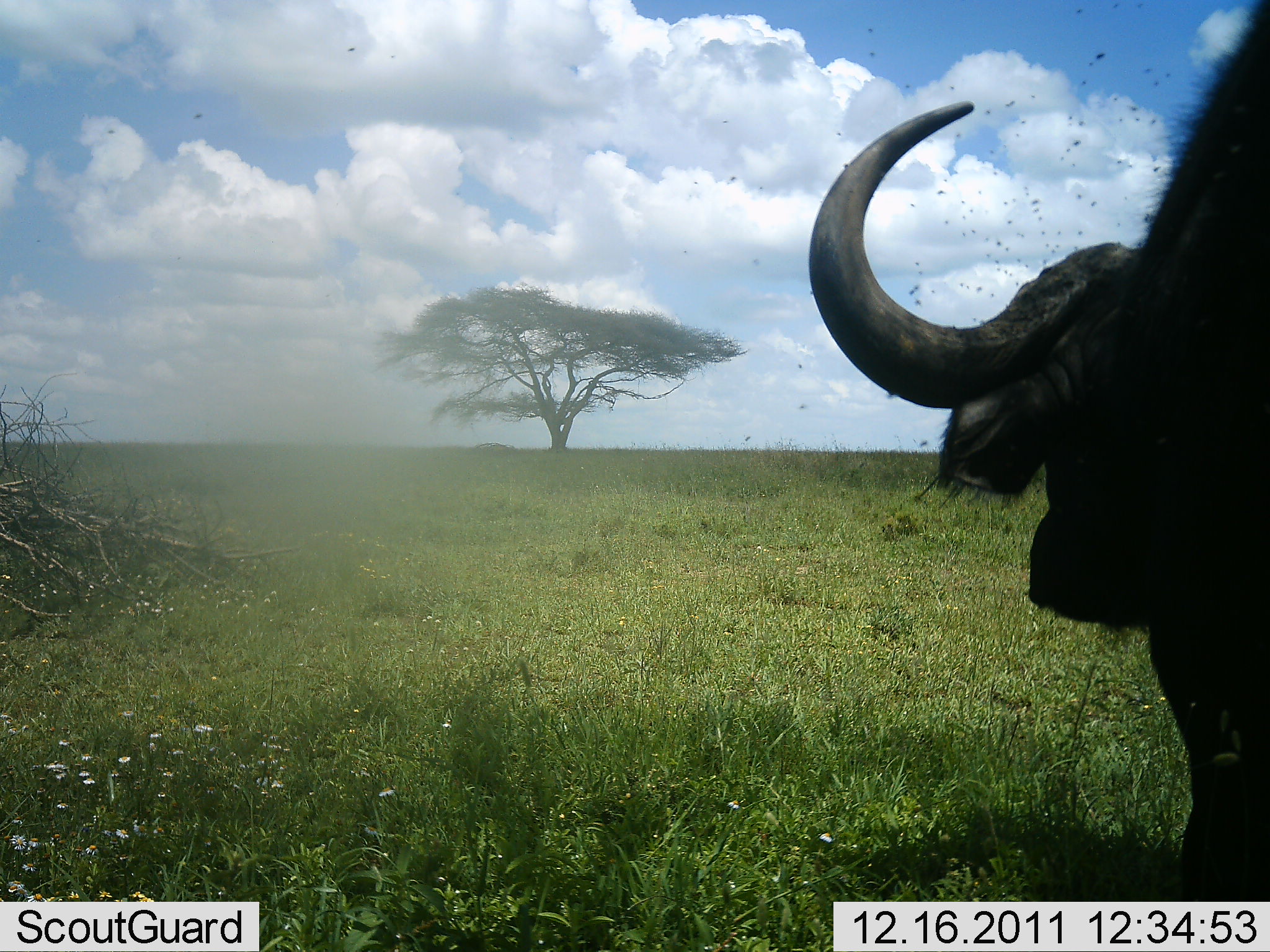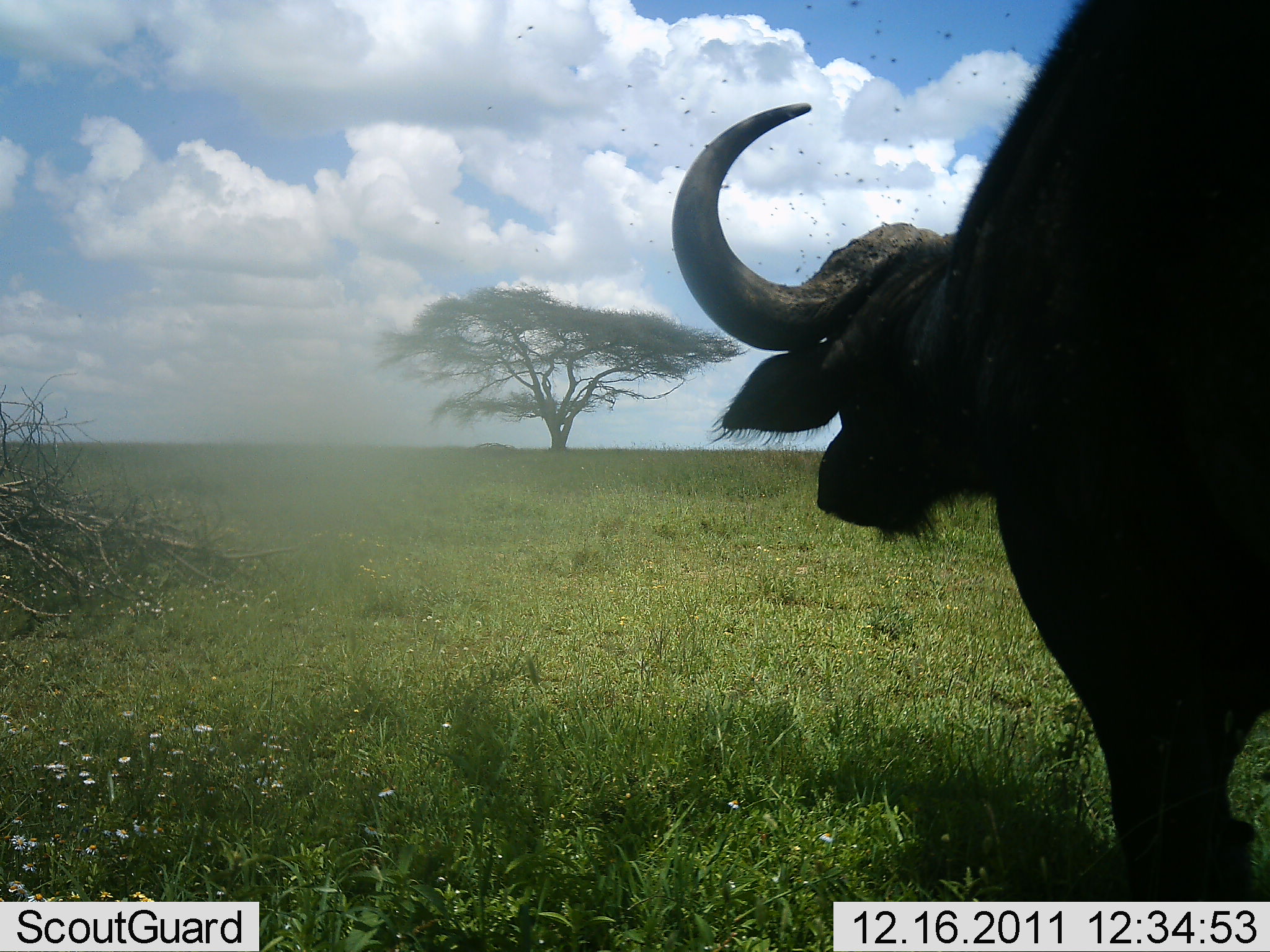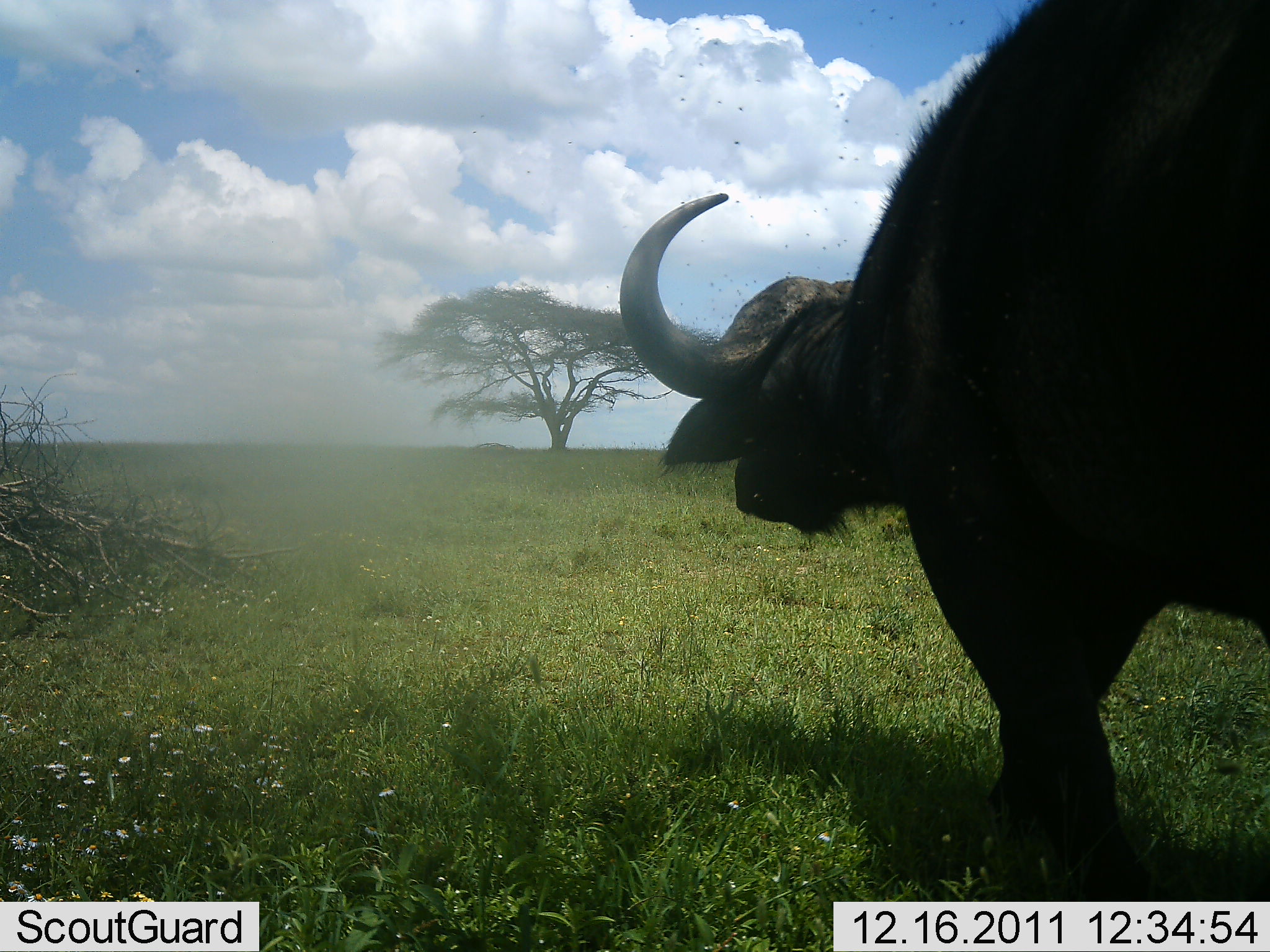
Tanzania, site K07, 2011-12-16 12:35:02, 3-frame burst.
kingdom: Animalia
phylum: Chordata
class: Mammalia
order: Artiodactyla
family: Bovidae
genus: Syncerus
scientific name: Syncerus caffer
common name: cape buffalo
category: buffalo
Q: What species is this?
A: Buffalo (cape buffalo) (Syncerus caffer).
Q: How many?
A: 1.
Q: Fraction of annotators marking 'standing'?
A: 0%.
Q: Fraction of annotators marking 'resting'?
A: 0%.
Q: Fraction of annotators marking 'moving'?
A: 100%.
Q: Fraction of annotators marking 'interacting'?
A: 0%.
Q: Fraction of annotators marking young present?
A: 0%.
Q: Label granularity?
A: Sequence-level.